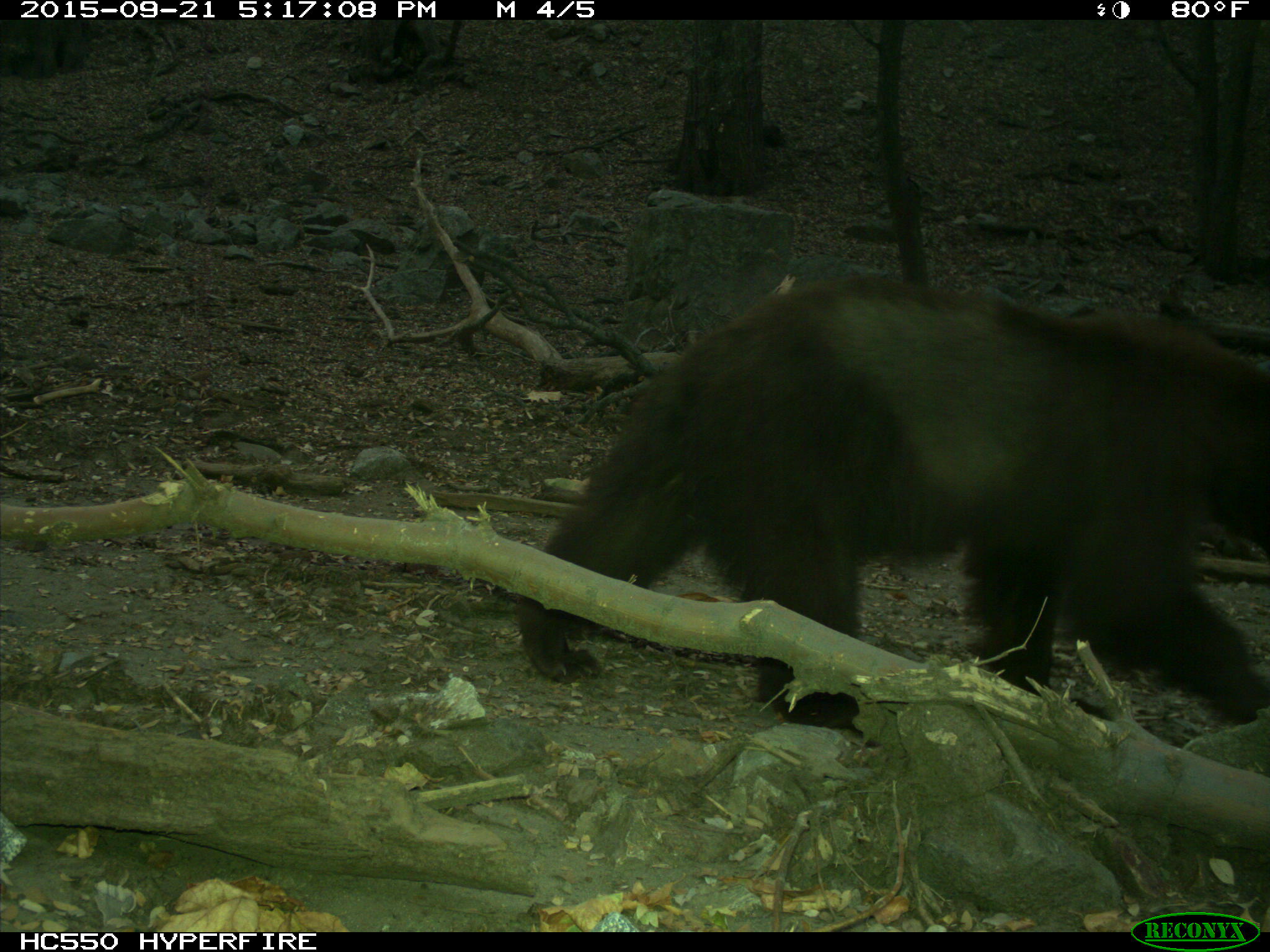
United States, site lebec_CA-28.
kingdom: Animalia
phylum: Chordata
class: Mammalia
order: Carnivora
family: Ursidae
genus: Ursus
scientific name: Ursus americanus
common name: american black bear